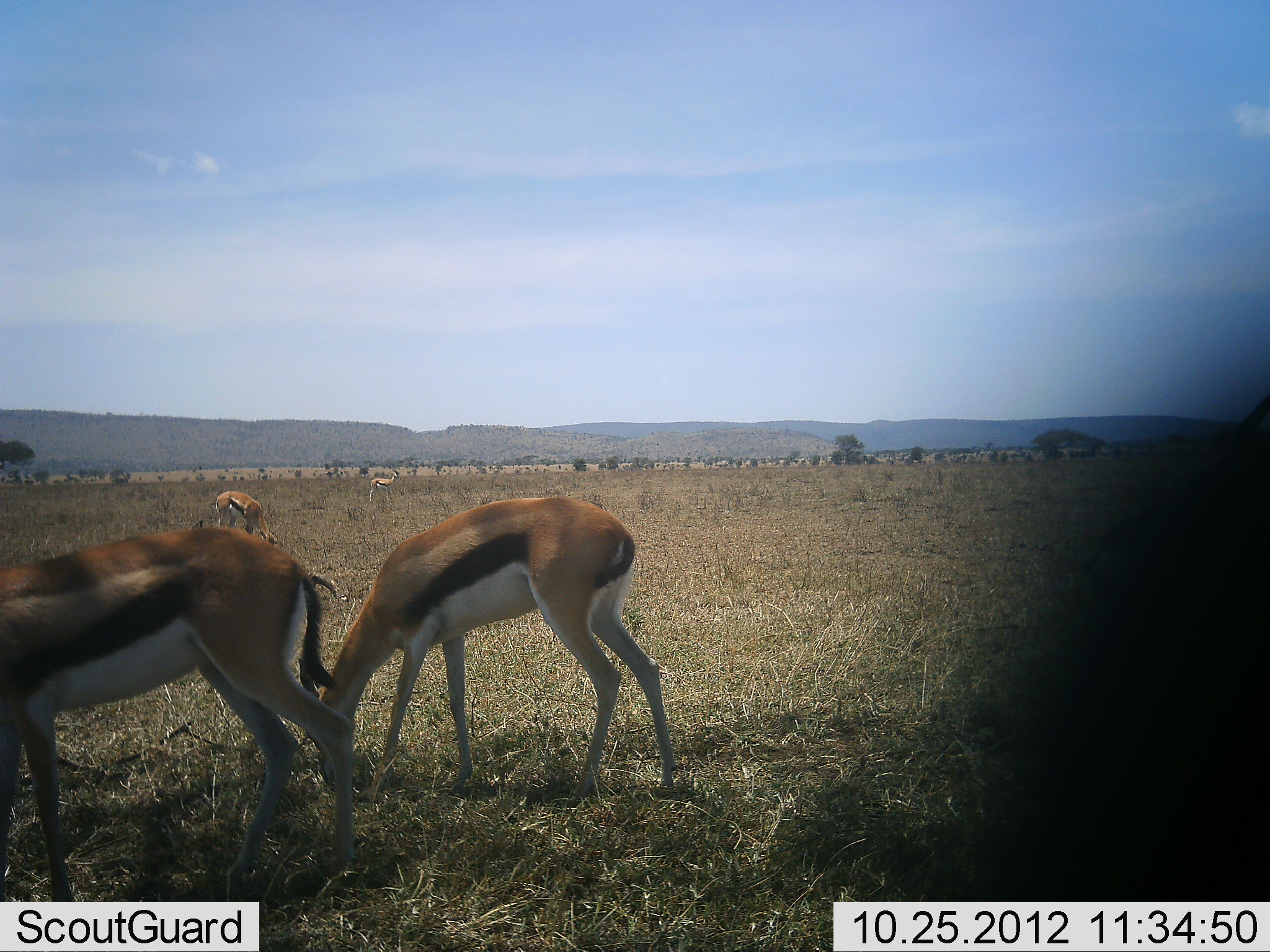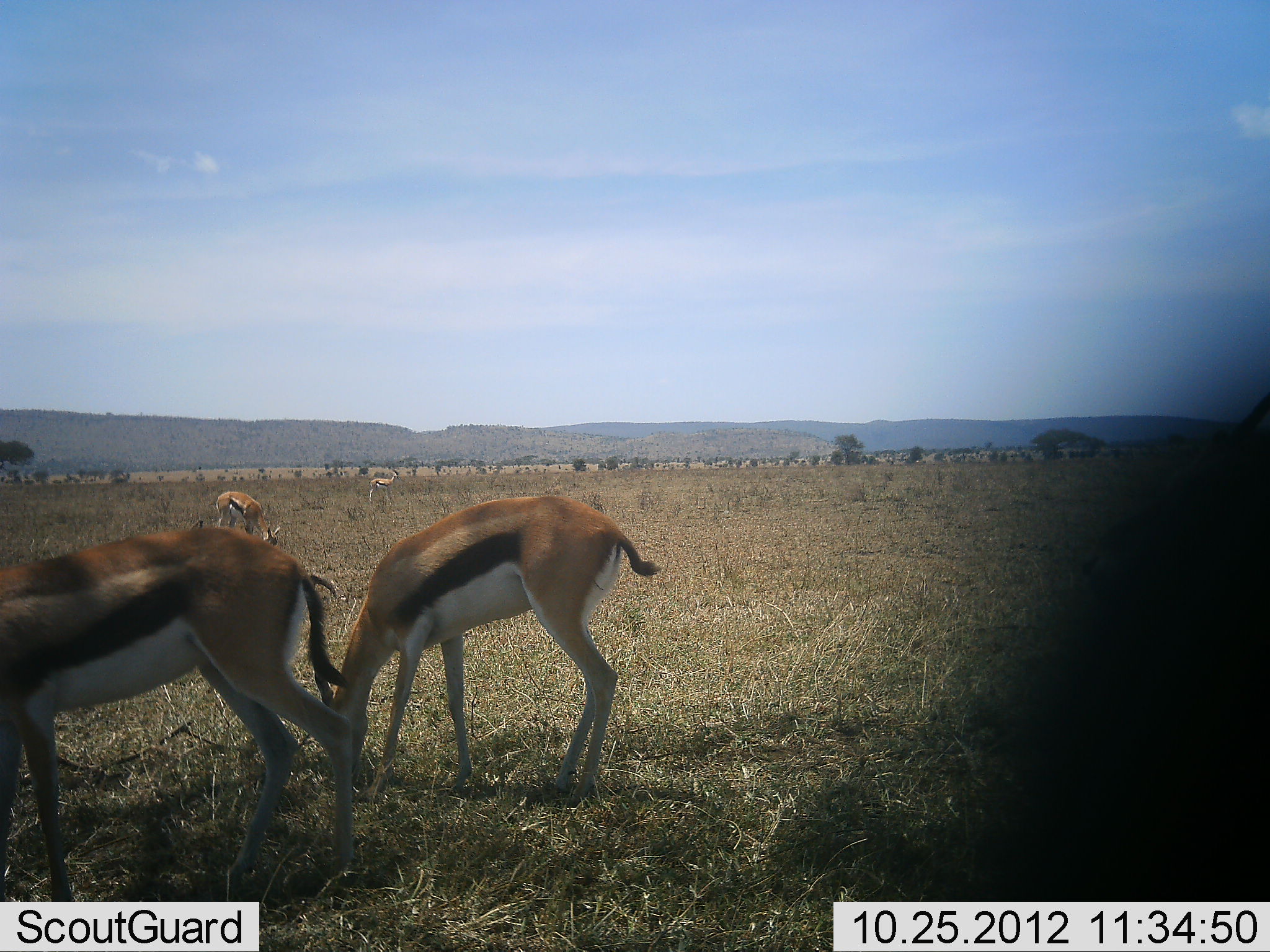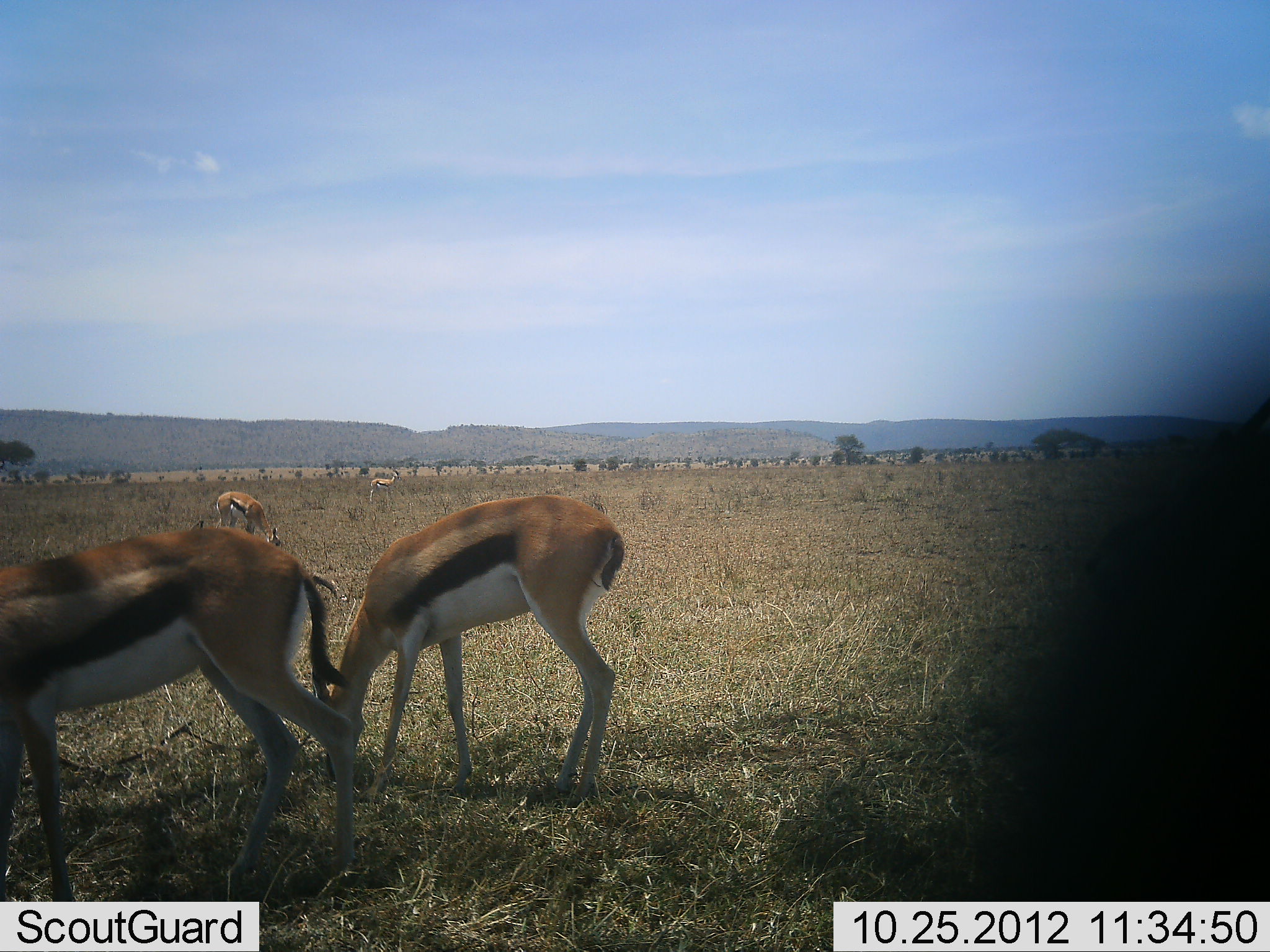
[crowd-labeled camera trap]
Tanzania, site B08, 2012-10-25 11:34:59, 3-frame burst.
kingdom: Animalia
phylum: Chordata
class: Mammalia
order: Artiodactyla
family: Bovidae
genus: Eudorcas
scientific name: Eudorcas thomsonii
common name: thomson's gazelle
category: gazellethomsons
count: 4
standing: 40%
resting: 0%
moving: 0%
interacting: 0%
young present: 0%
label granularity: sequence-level